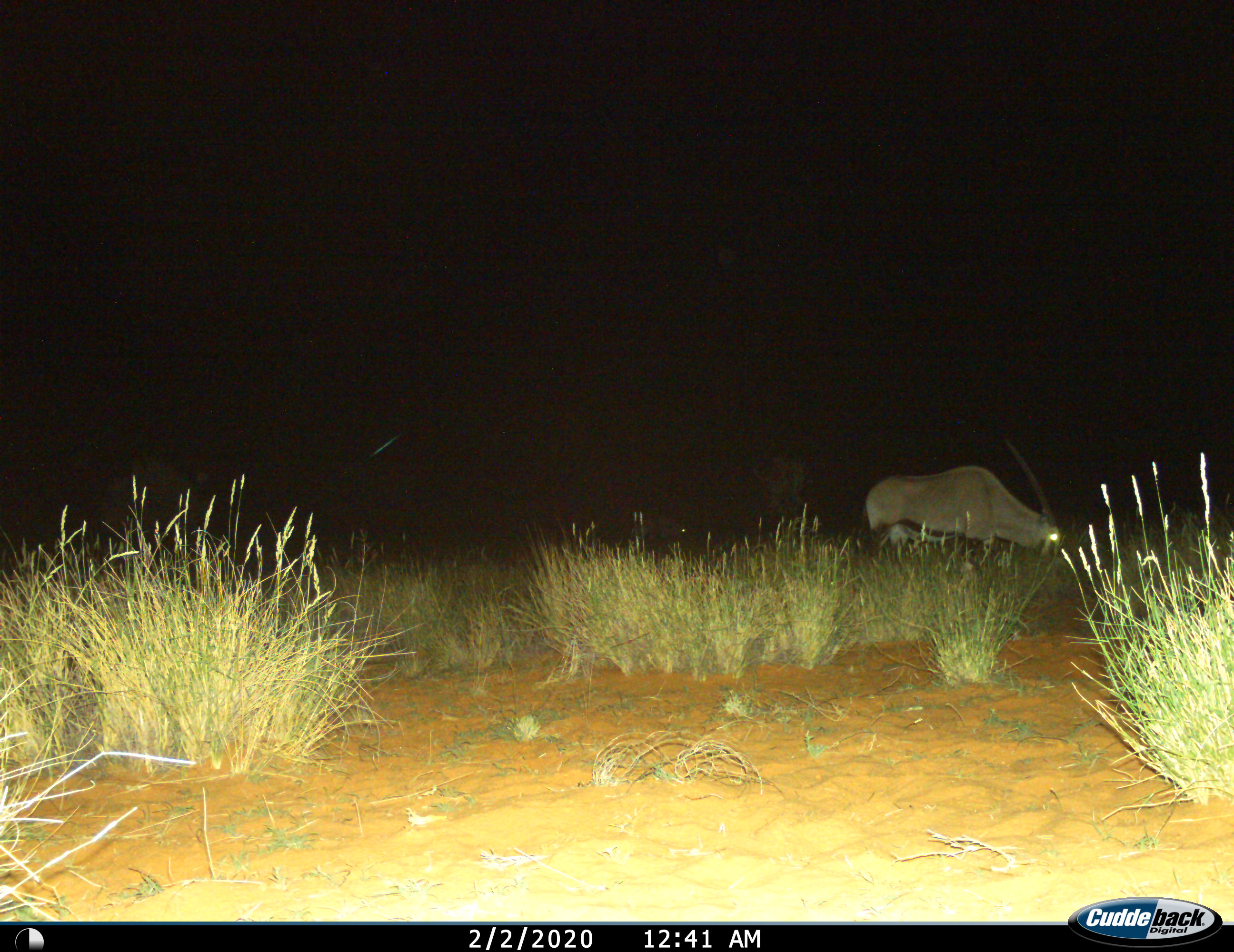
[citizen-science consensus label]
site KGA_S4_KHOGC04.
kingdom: Animalia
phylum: Chordata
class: Mammalia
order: Artiodactyla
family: Bovidae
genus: Oryx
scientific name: Oryx gazella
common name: gemsbok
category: oryx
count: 1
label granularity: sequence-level